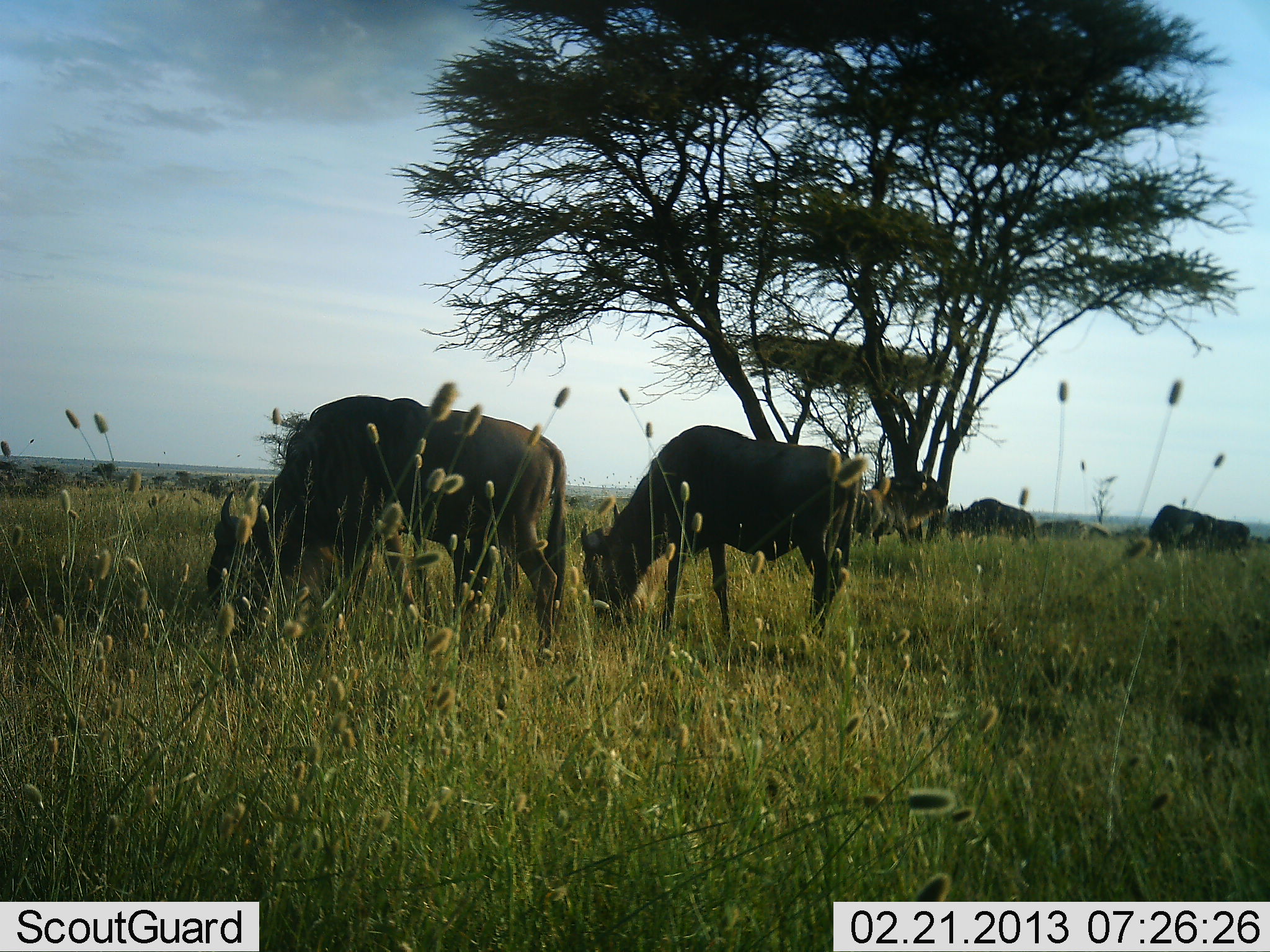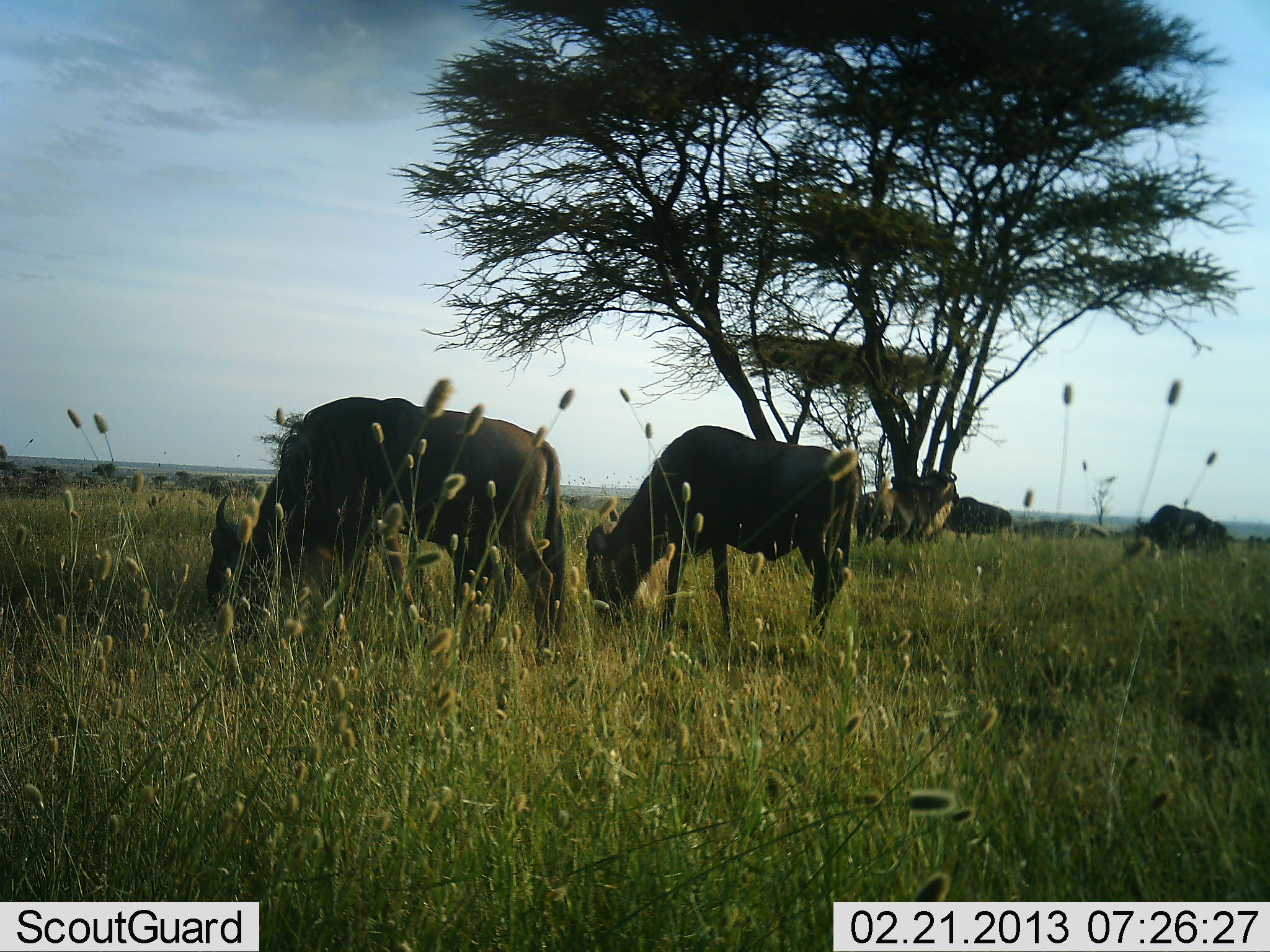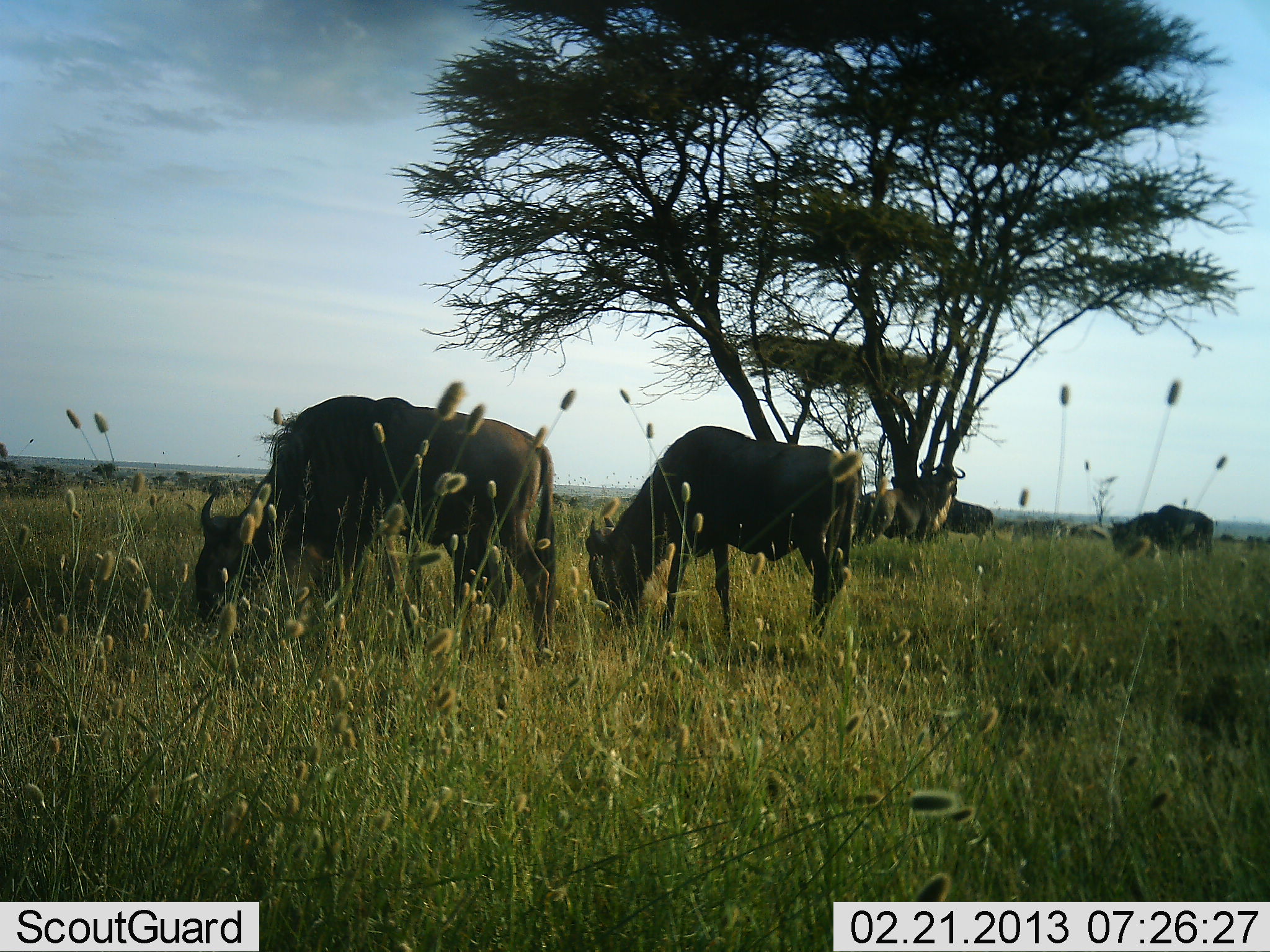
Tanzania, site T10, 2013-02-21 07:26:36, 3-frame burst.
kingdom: Animalia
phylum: Chordata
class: Mammalia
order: Artiodactyla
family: Bovidae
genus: Connochaetes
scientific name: Connochaetes taurinus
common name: blue wildebeest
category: wildebeest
Wildebeest (blue wildebeest) (Connochaetes taurinus), count 6. Behavior (volunteer vote fractions): standing 19%, resting 0%, moving 32%, interacting 6%. Young present (vote fraction): 0%. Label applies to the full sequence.